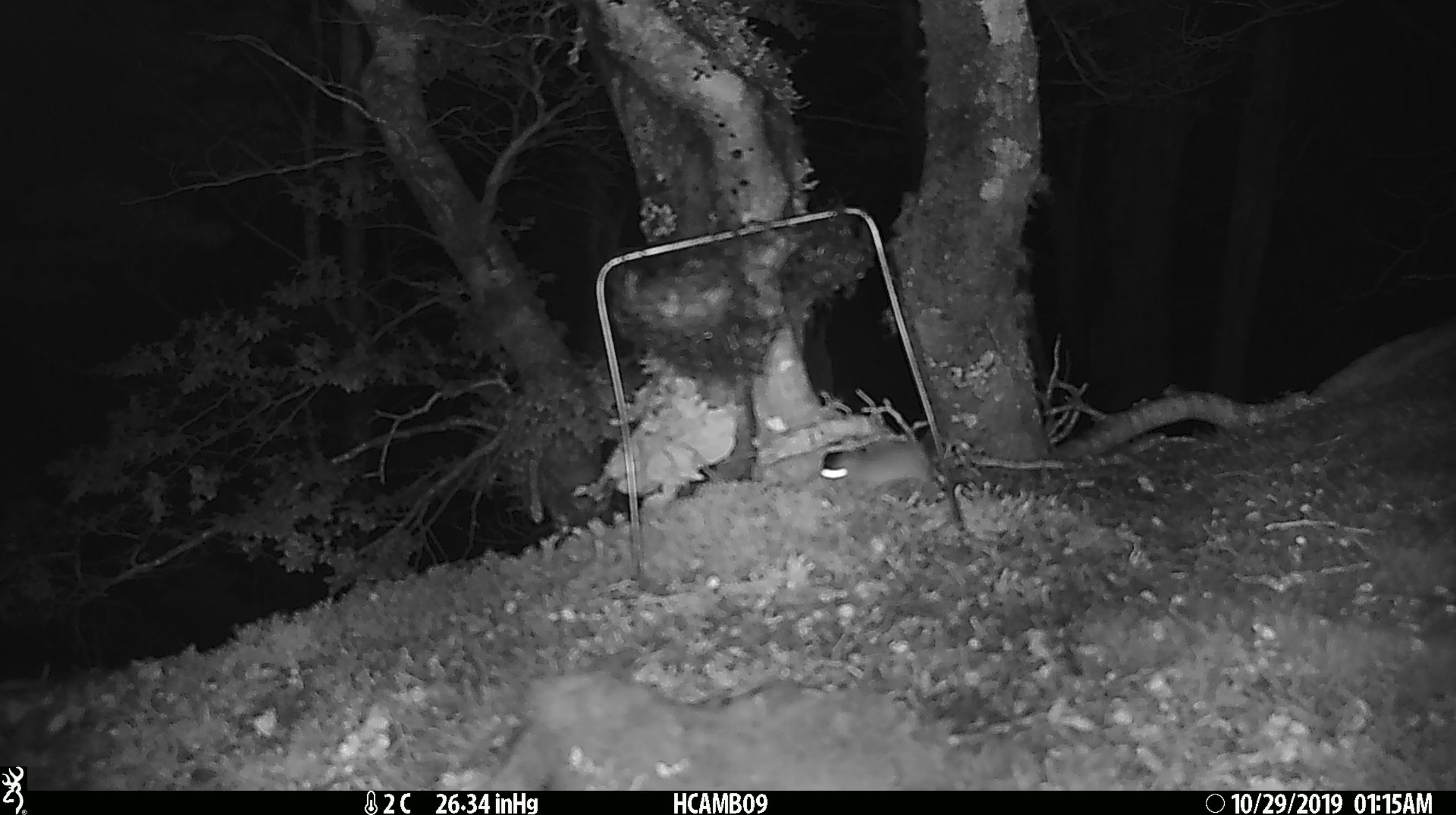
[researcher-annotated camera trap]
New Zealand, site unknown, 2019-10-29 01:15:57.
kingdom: Animalia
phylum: Chordata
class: Mammalia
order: Rodentia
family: Muridae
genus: Mus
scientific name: Mus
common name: mouse